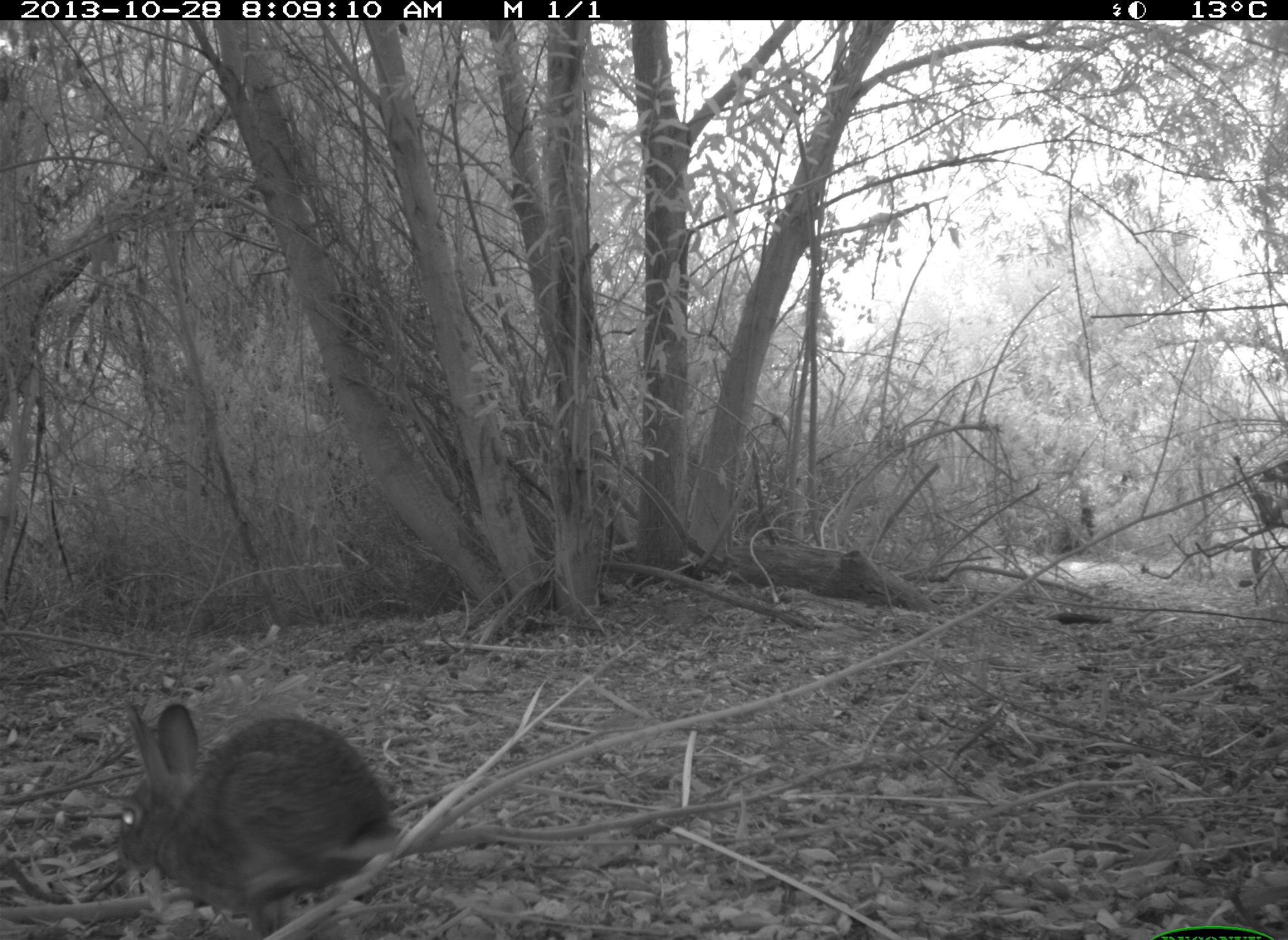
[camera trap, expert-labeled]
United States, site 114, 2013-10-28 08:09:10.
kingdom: Animalia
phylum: Chordata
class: Mammalia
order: Lagomorpha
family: Leporidae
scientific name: Leporidae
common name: rabbits and hares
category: rabbit